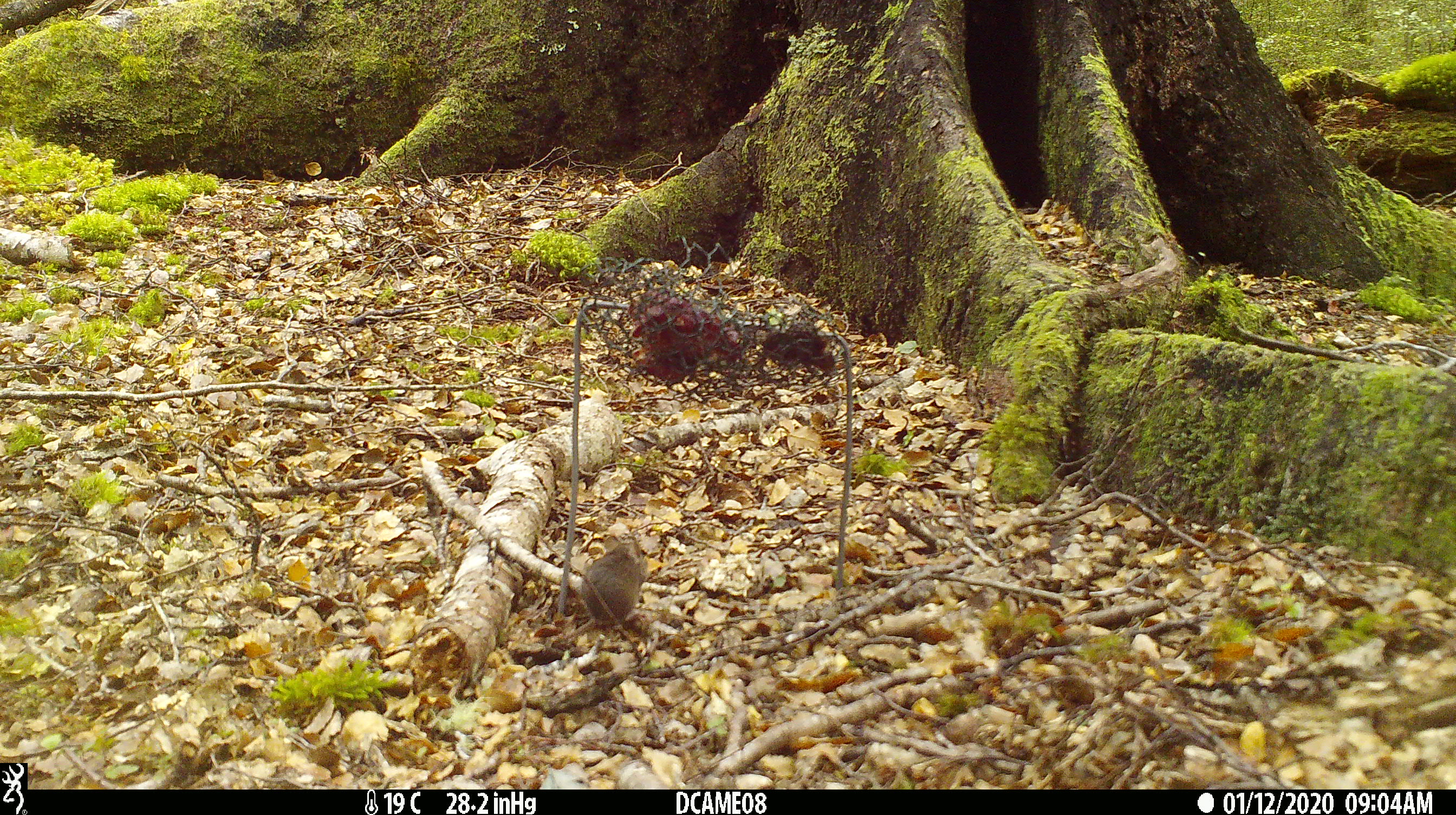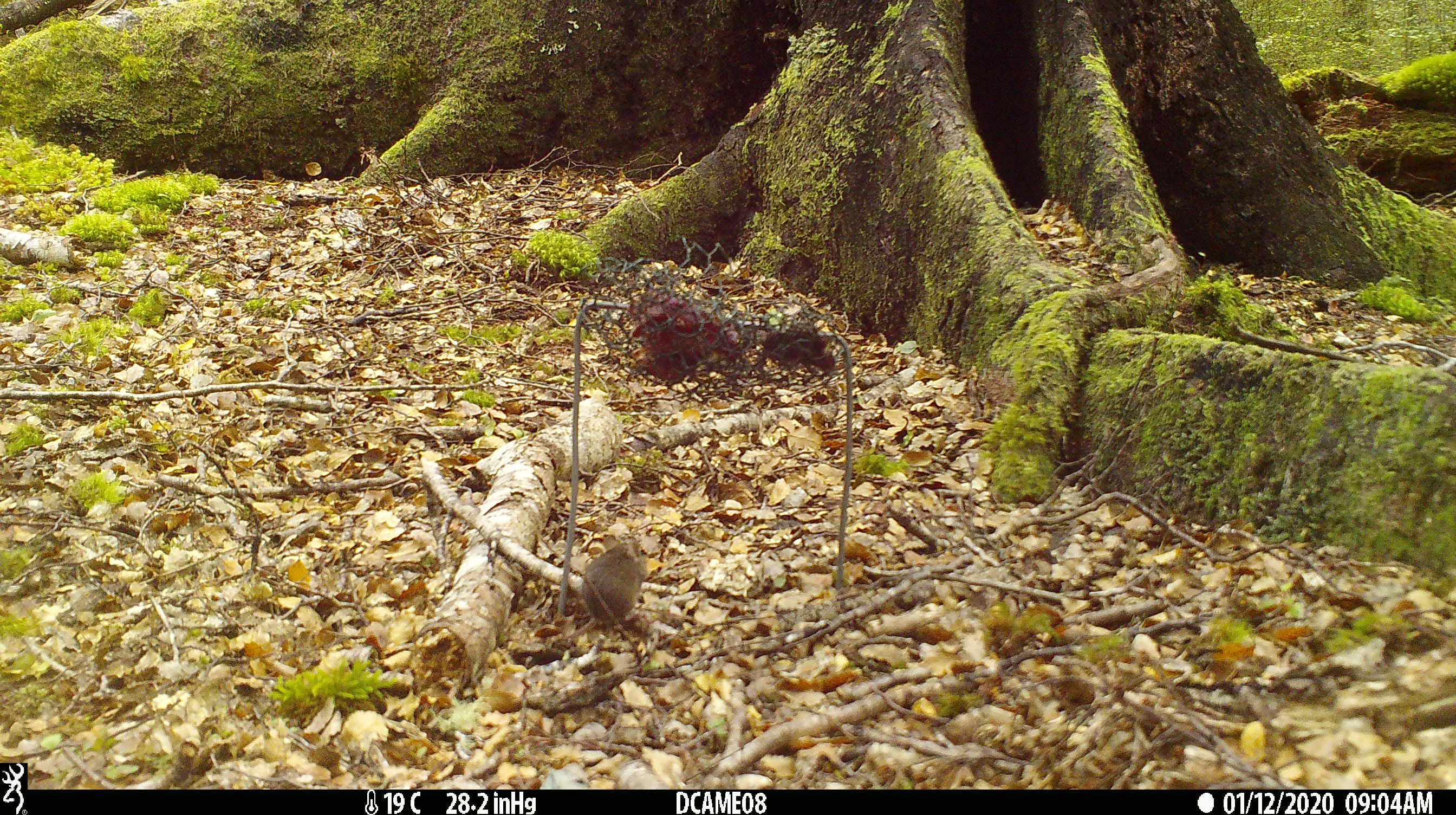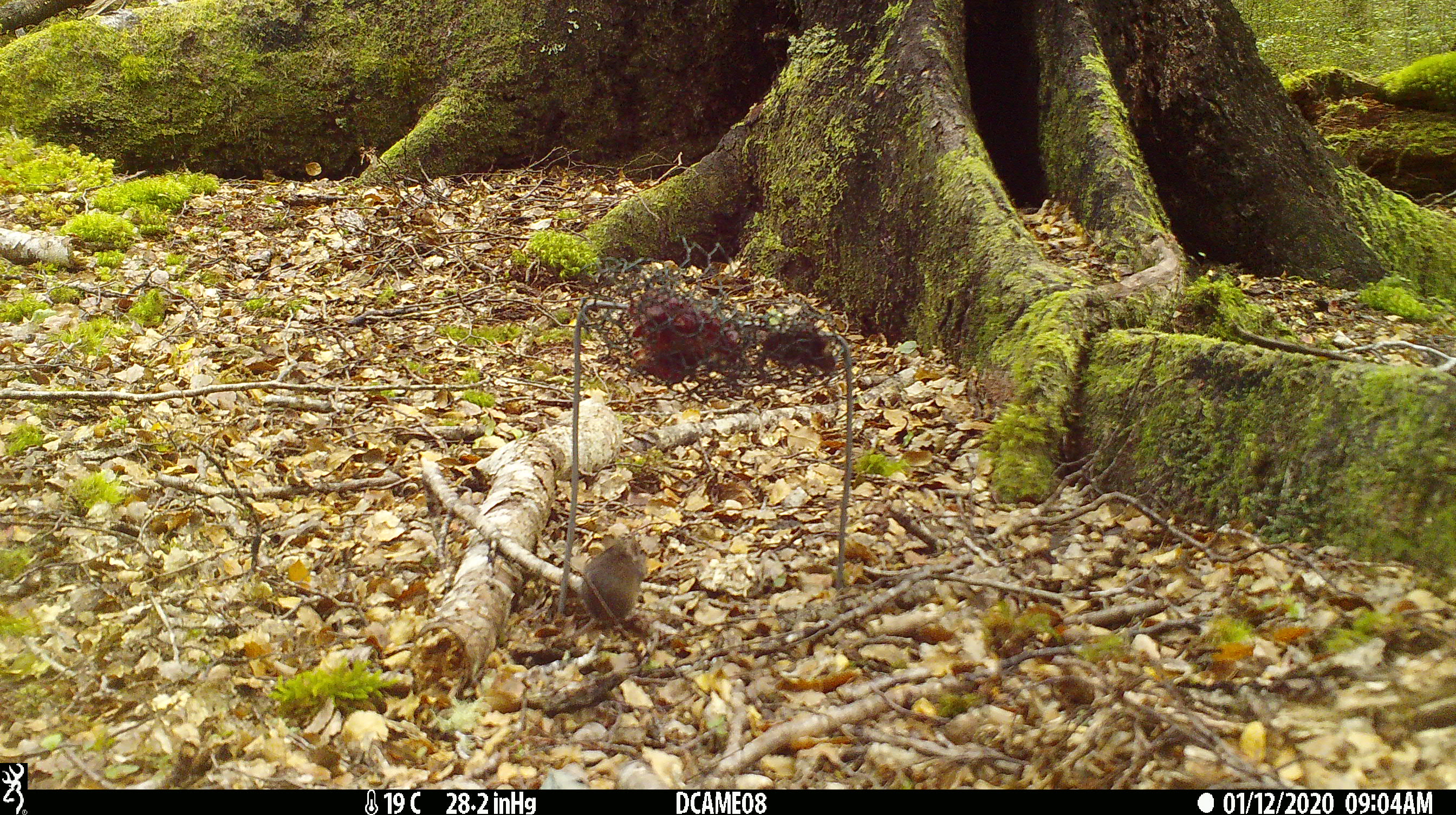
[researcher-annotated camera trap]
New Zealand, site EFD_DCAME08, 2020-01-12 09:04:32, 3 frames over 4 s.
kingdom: Animalia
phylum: Chordata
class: Mammalia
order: Rodentia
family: Muridae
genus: Mus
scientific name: Mus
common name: mouse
Mouse (Mus).